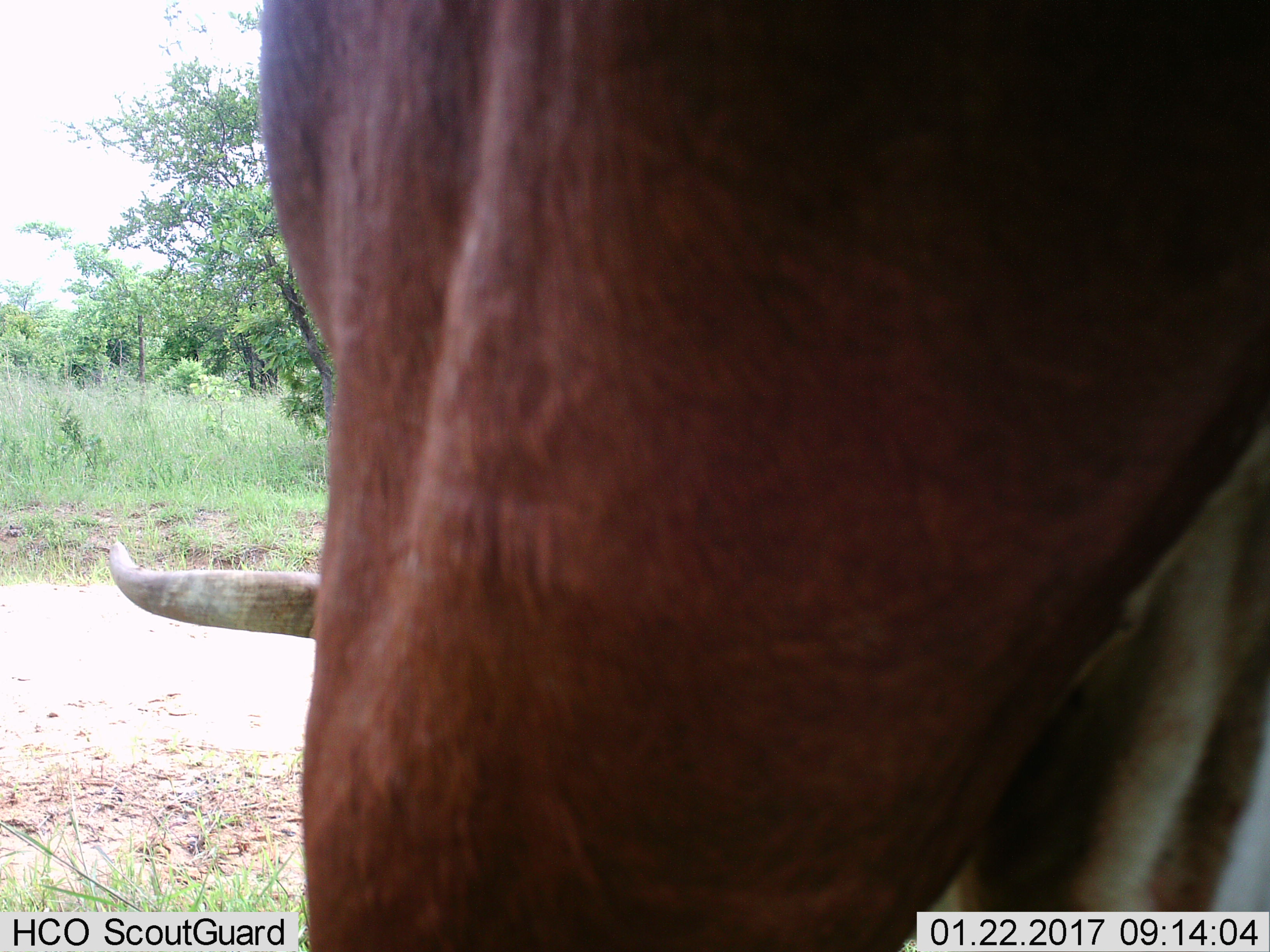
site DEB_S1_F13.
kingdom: Animalia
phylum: Chordata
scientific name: Vertebrata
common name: domestic animal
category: domesticanimal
Domesticanimal (domestic animal) (Vertebrata), count 1. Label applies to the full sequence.